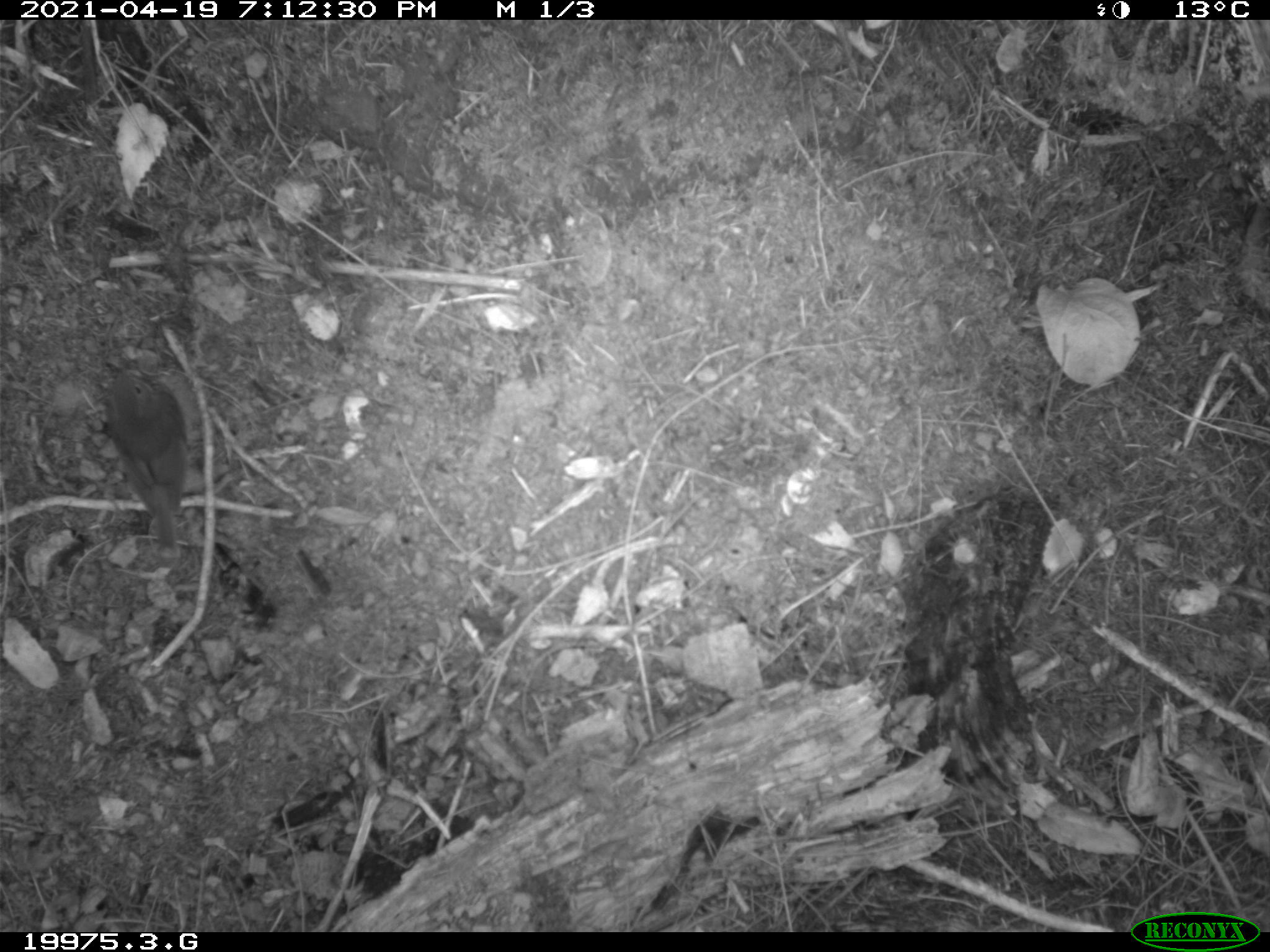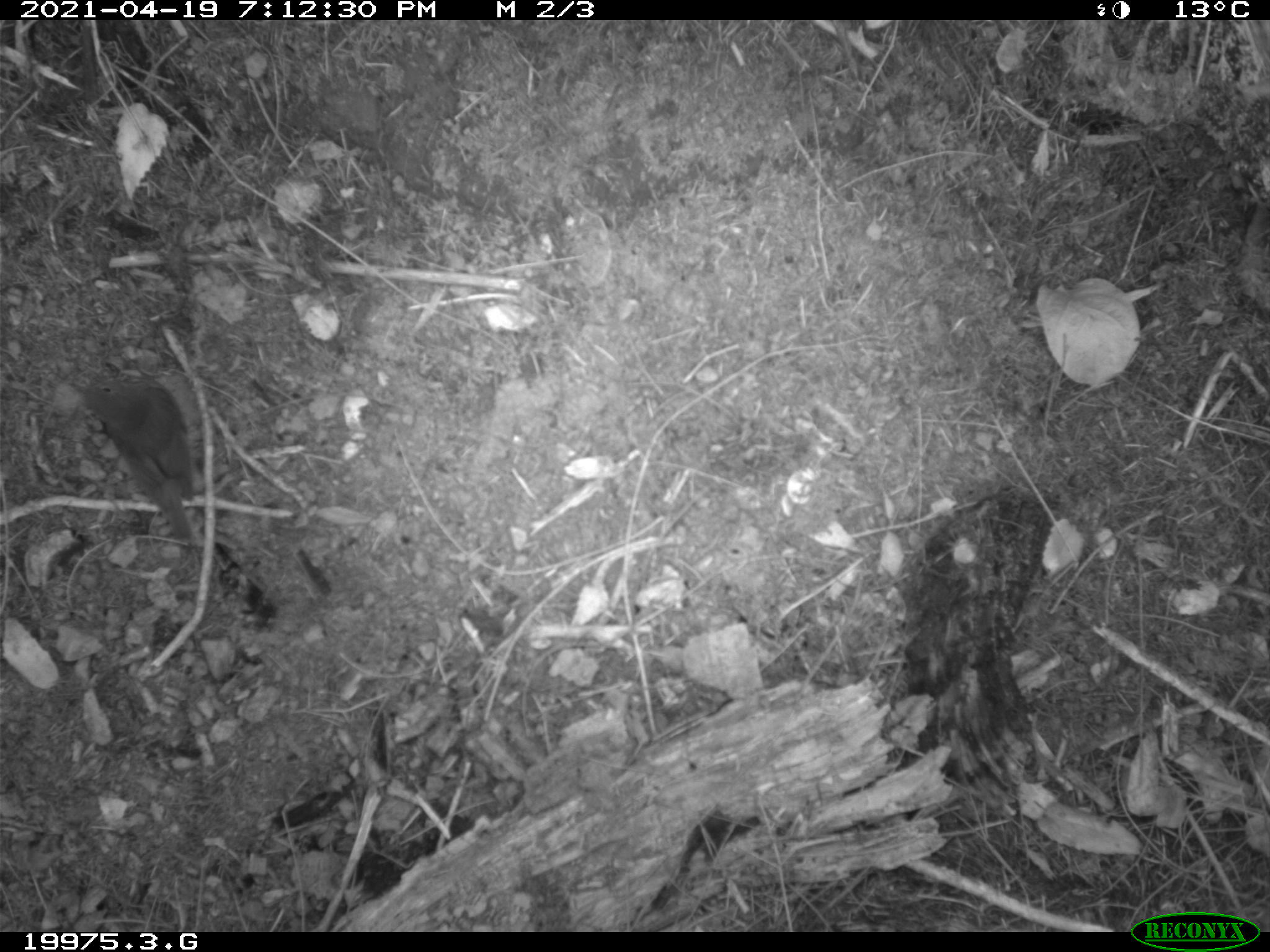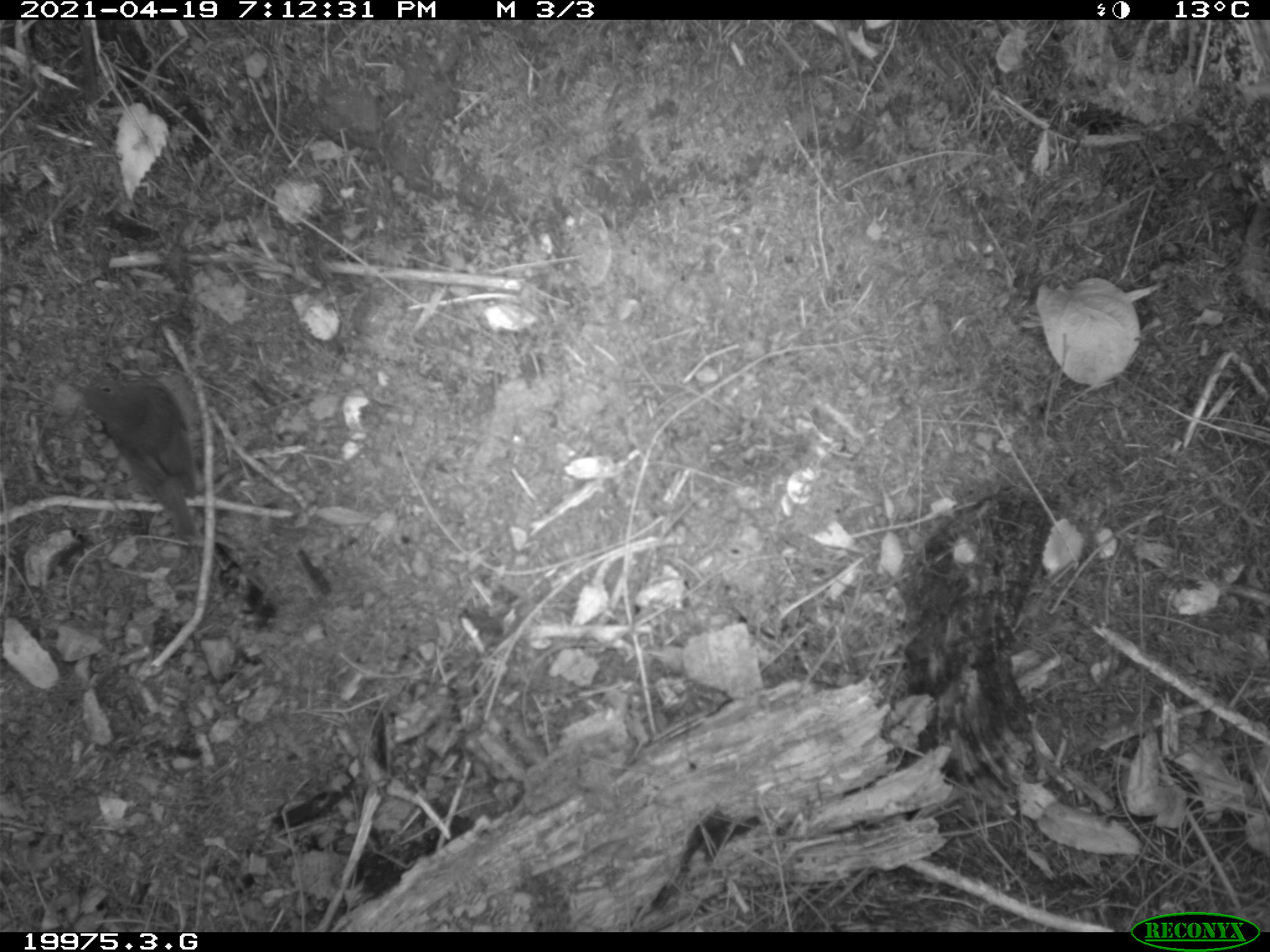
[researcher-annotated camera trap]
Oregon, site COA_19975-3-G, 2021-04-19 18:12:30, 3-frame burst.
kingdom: Animalia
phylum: Chordata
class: Aves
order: Passeriformes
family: Turdidae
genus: Catharus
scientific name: Catharus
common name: brown thrushes and nightingale-thrushes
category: catharus species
Catharus species (brown thrushes and nightingale-thrushes) (Catharus).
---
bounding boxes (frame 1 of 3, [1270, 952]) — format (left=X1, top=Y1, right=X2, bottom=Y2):
catharus species: (left=91, top=351, right=200, bottom=565)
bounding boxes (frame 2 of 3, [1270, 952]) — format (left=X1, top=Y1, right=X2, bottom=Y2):
catharus species: (left=71, top=351, right=215, bottom=554)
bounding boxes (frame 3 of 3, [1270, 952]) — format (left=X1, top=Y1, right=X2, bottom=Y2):
catharus species: (left=73, top=360, right=218, bottom=560)